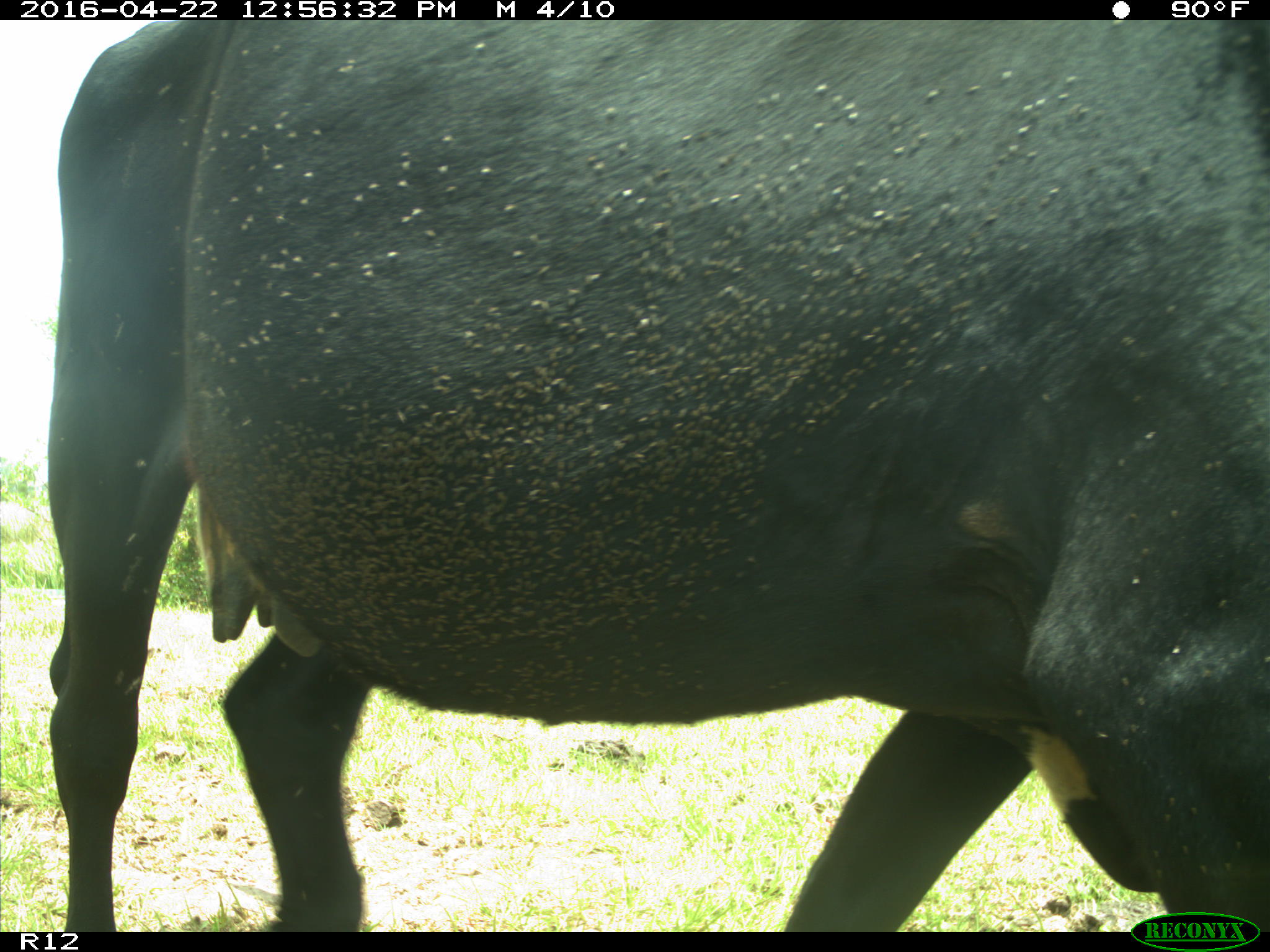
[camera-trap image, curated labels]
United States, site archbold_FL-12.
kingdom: Animalia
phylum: Chordata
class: Mammalia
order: Artiodactyla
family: Bovidae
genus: Bos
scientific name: Bos taurus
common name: domestic cow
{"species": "Bos taurus (domestic cow)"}